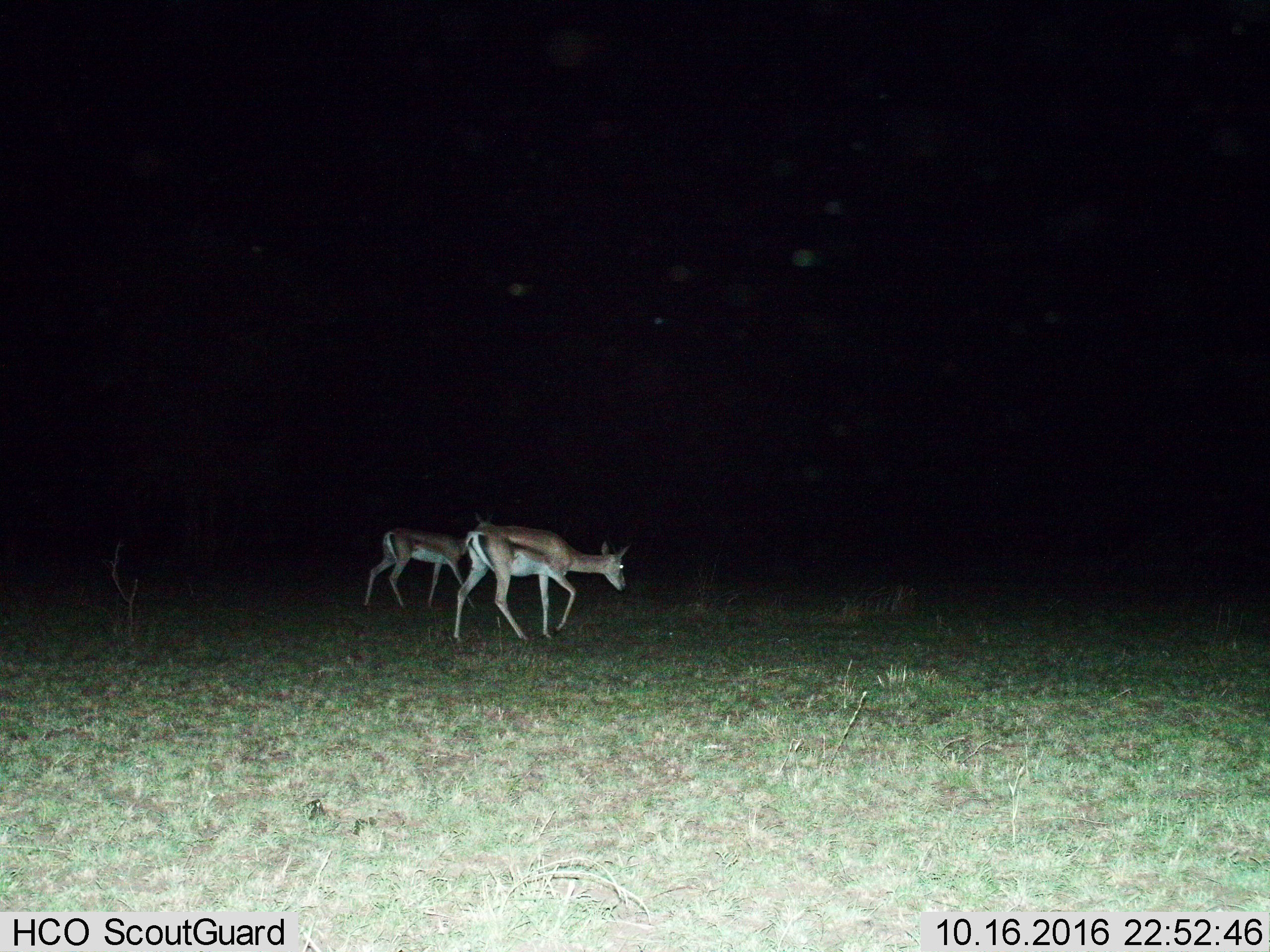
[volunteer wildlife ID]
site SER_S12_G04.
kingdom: Animalia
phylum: Chordata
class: Mammalia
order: Artiodactyla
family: Bovidae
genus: Eudorcas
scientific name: Eudorcas thomsonii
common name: thomson's gazelle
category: gazellethomsons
Gazellethomsons (thomson's gazelle) (Eudorcas thomsonii), count 2. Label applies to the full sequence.